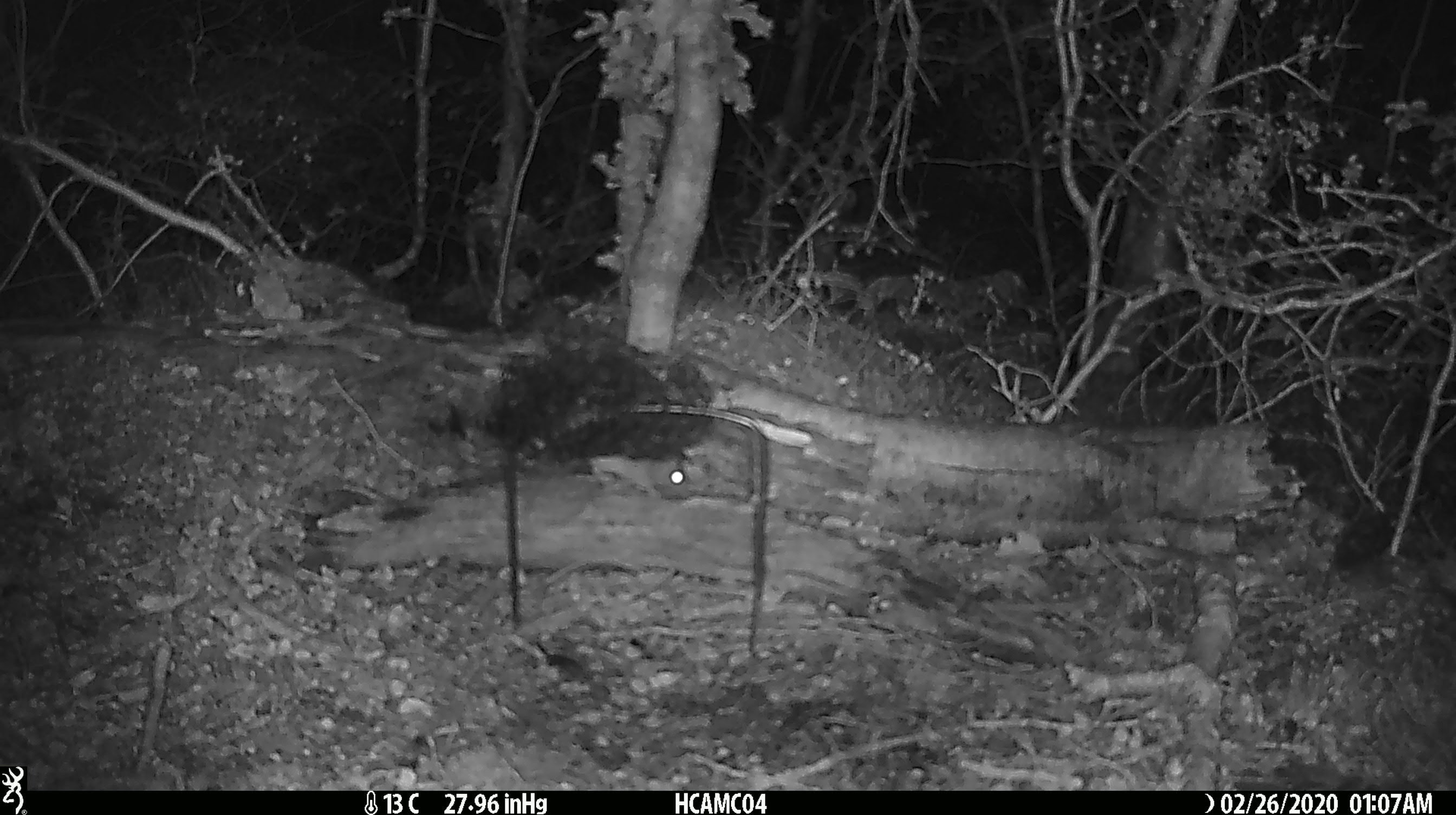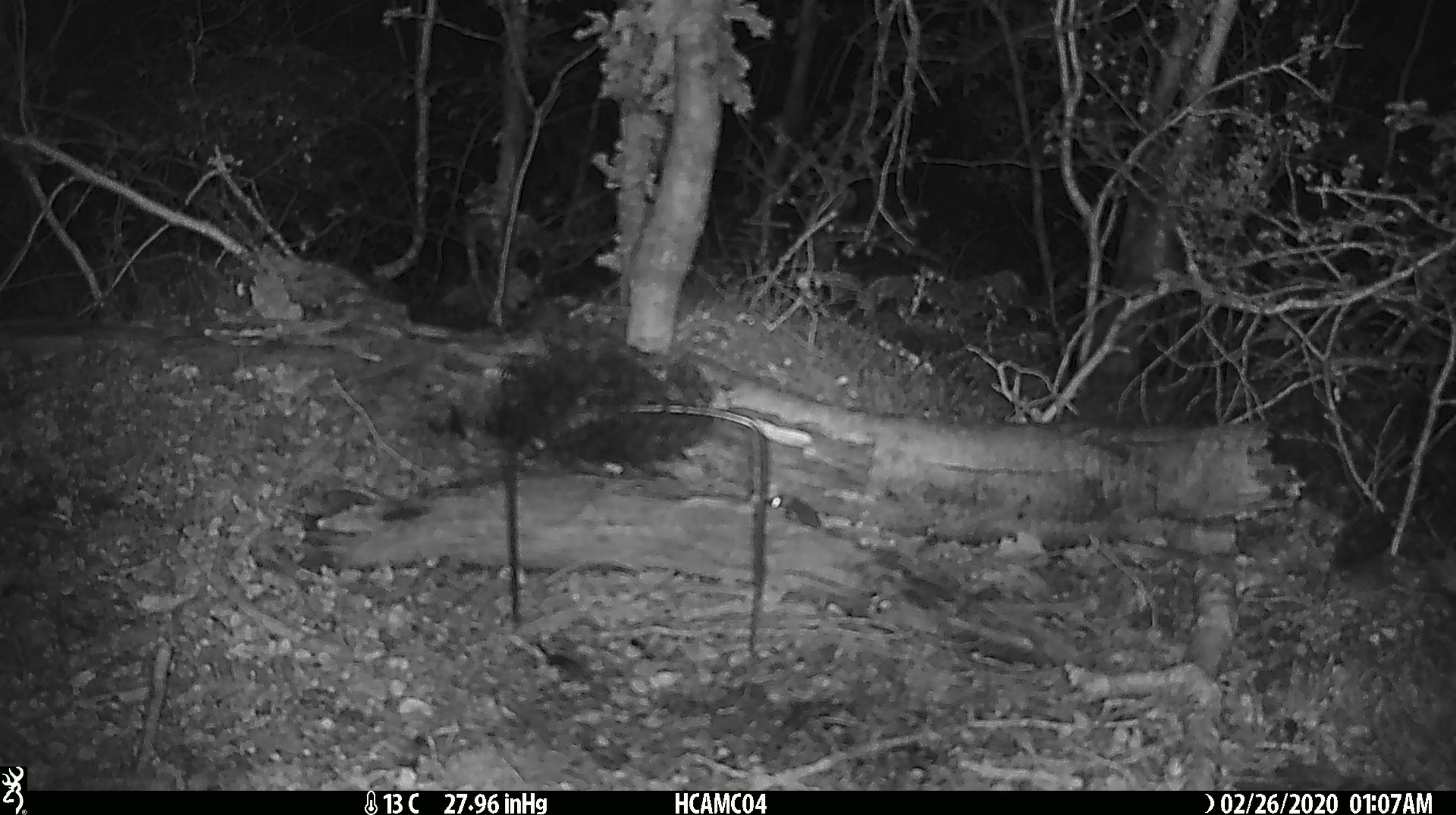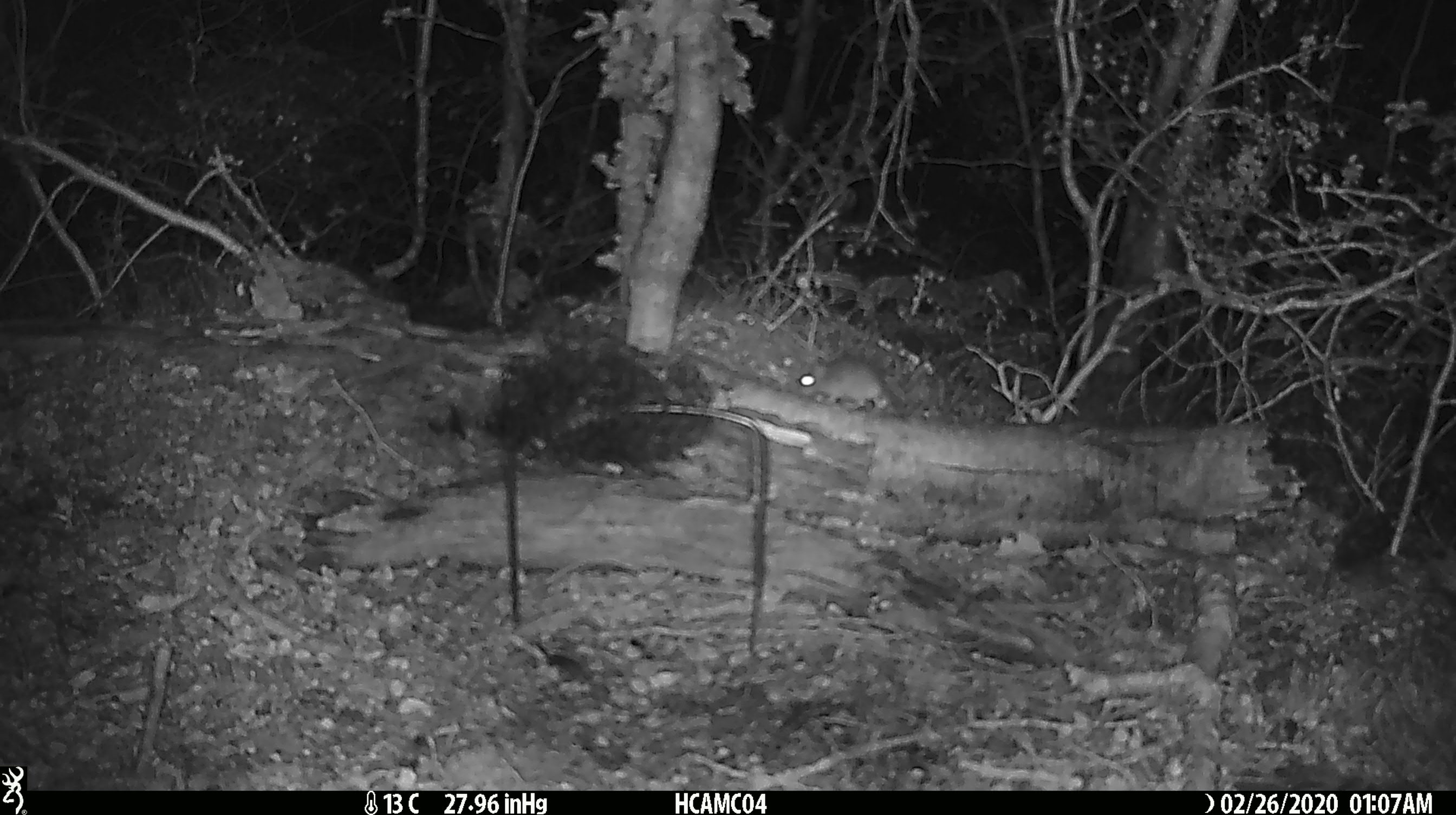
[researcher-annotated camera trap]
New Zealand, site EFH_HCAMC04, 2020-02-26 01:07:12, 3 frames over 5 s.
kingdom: Animalia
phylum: Chordata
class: Mammalia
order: Rodentia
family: Muridae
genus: Mus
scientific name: Mus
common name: mouse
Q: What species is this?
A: Mouse (Mus).